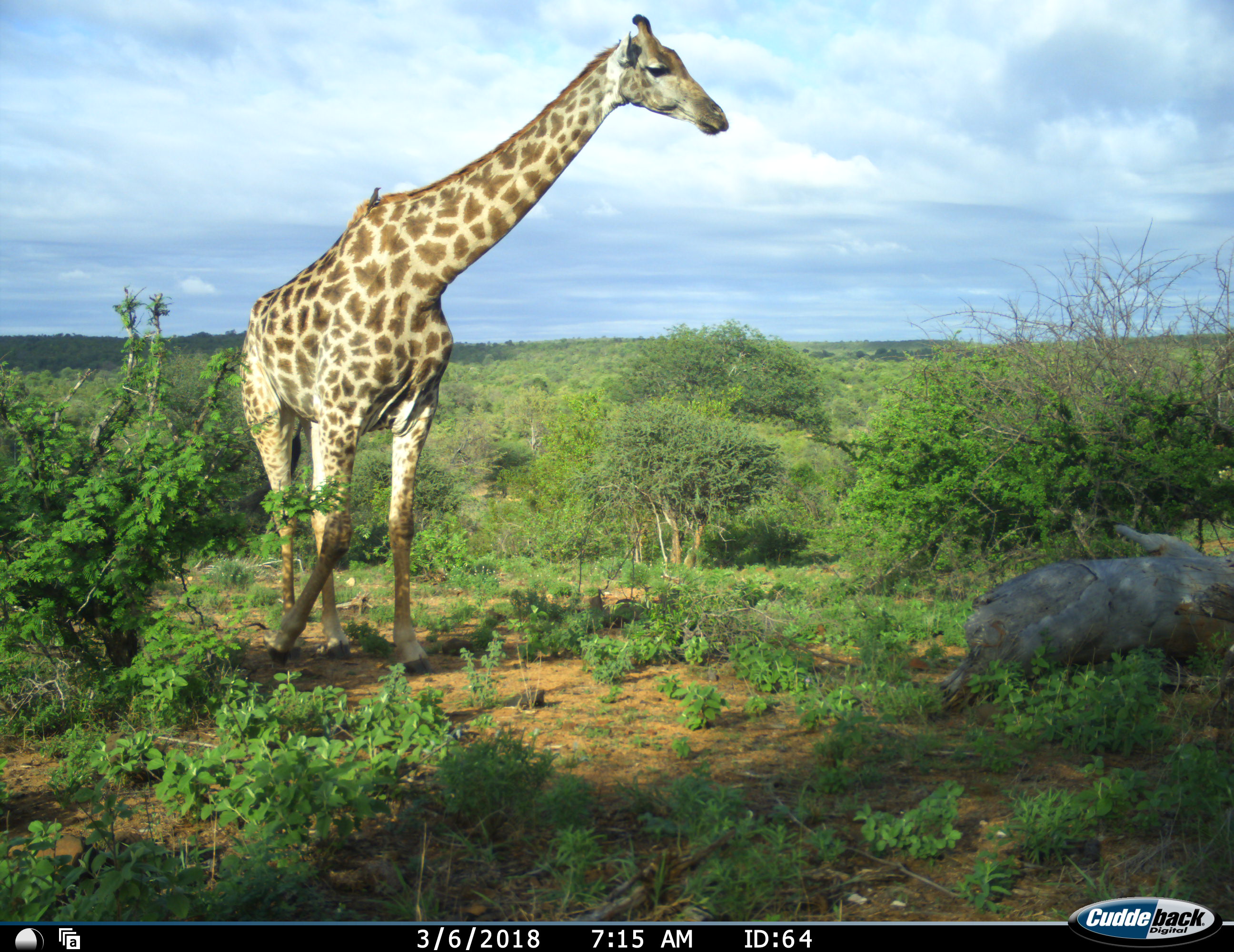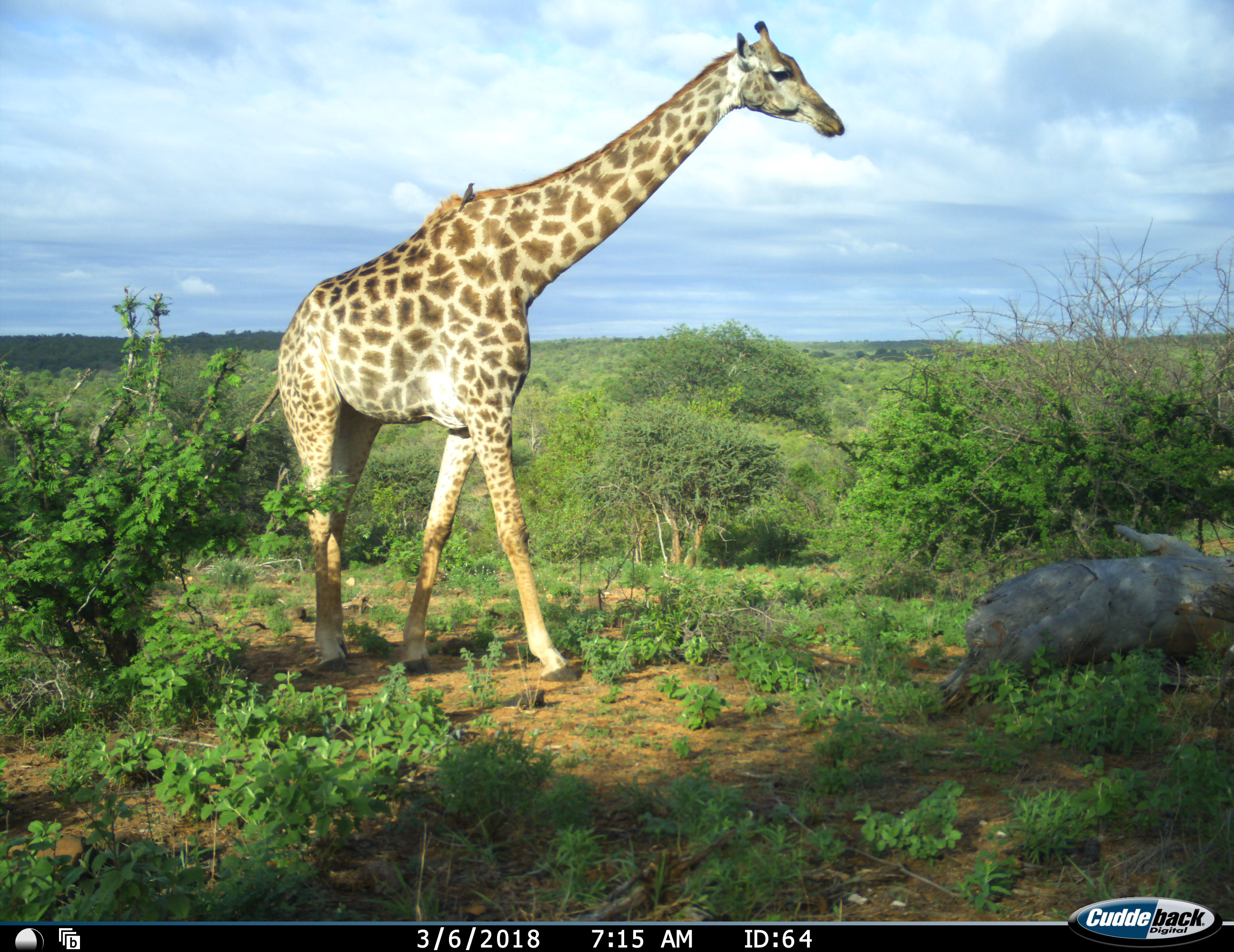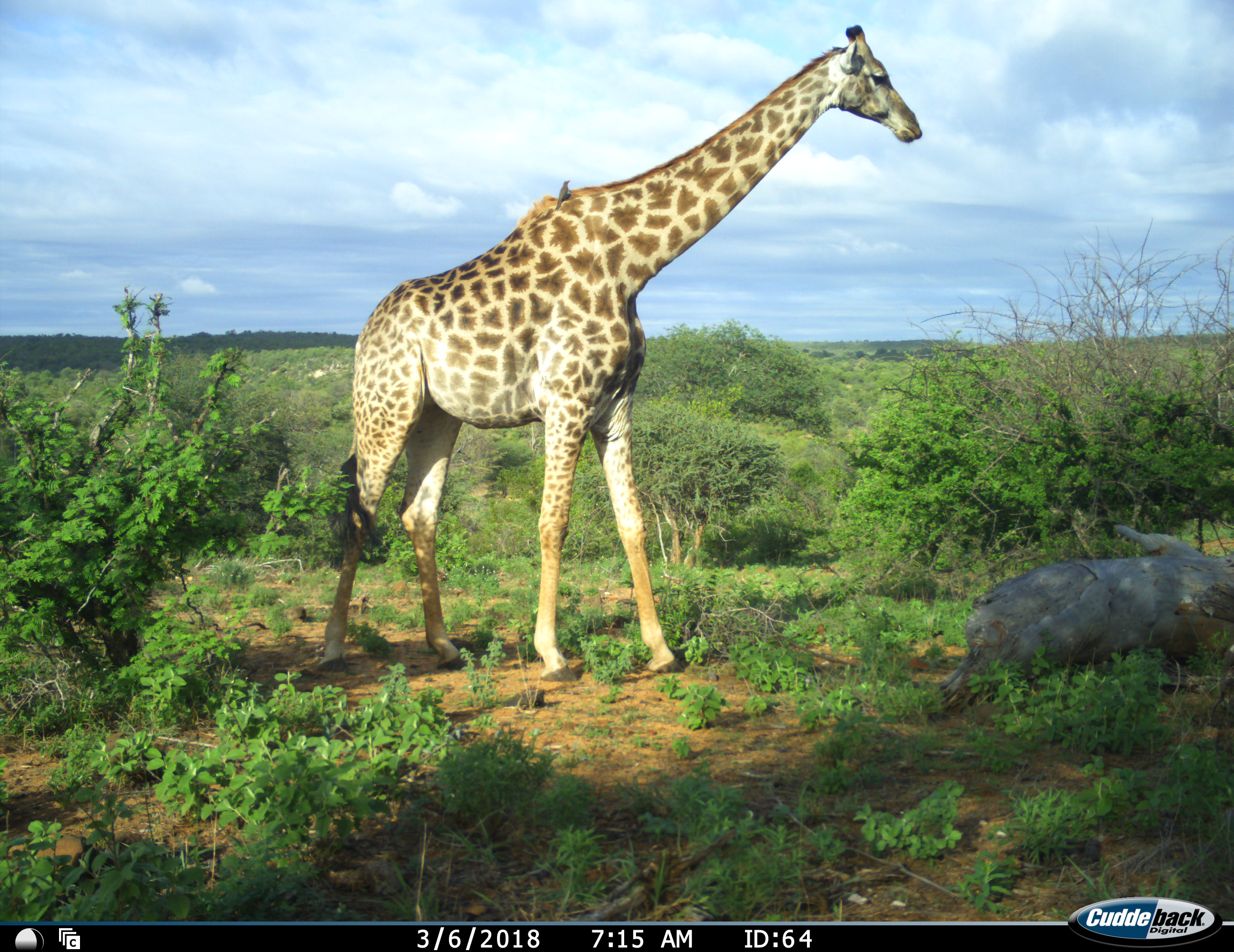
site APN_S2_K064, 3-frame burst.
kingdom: Animalia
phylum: Chordata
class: Aves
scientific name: Aves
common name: bird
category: birdother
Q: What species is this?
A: Birdother (bird) (Aves).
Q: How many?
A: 1.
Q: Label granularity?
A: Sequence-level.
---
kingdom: Animalia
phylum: Chordata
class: Mammalia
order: Artiodactyla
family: Giraffidae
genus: Giraffa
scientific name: Giraffa camelopardalis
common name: giraffe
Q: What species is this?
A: Giraffe (Giraffa camelopardalis).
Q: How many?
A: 1.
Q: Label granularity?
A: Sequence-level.